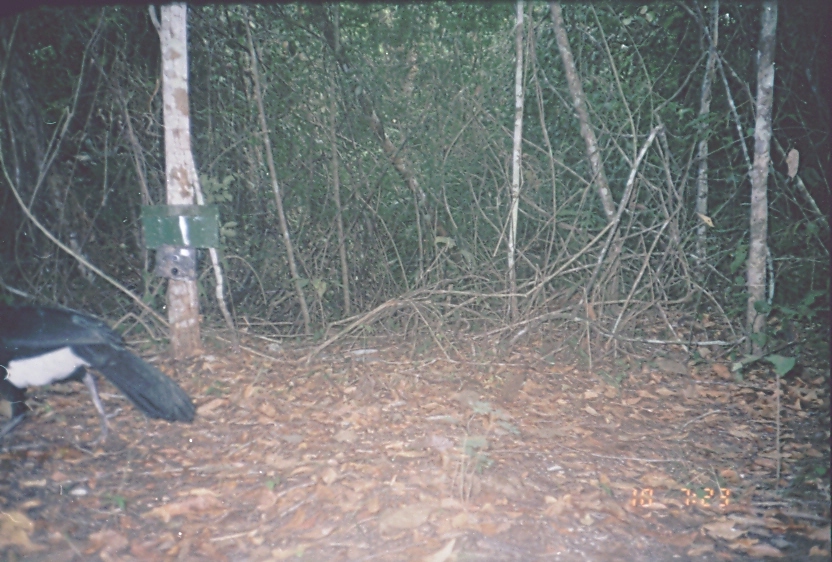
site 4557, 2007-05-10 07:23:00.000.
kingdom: Animalia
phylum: Chordata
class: Aves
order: Galliformes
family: Cracidae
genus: Crax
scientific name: Crax rubra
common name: great curassow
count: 1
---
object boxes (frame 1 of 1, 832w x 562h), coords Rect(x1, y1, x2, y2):
crax rubra: Rect(0, 300, 196, 435)